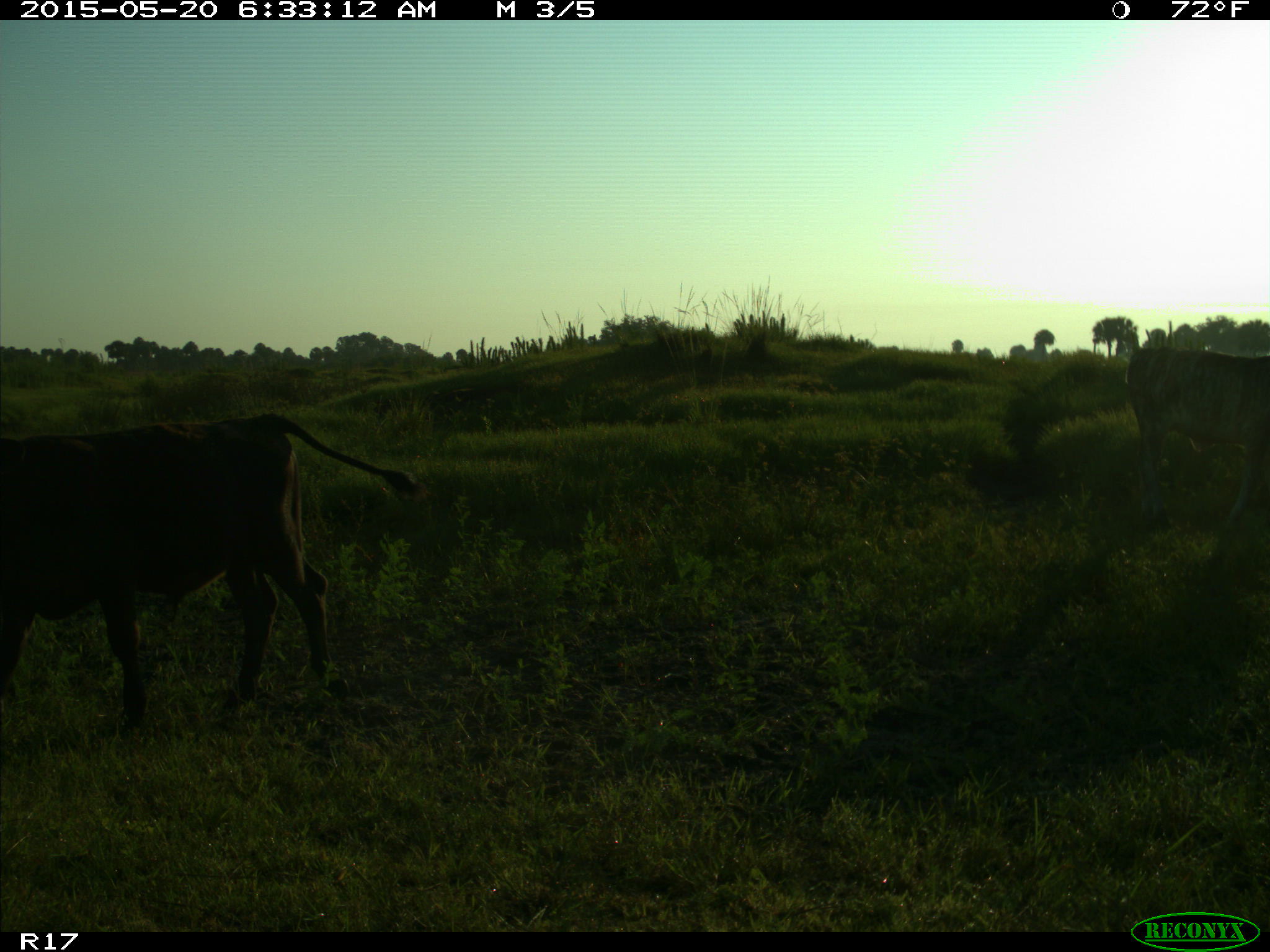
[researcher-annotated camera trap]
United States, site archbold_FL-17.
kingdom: Animalia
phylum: Chordata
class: Mammalia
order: Artiodactyla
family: Bovidae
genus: Bos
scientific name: Bos taurus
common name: domestic cow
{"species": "Bos taurus (domestic cow)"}